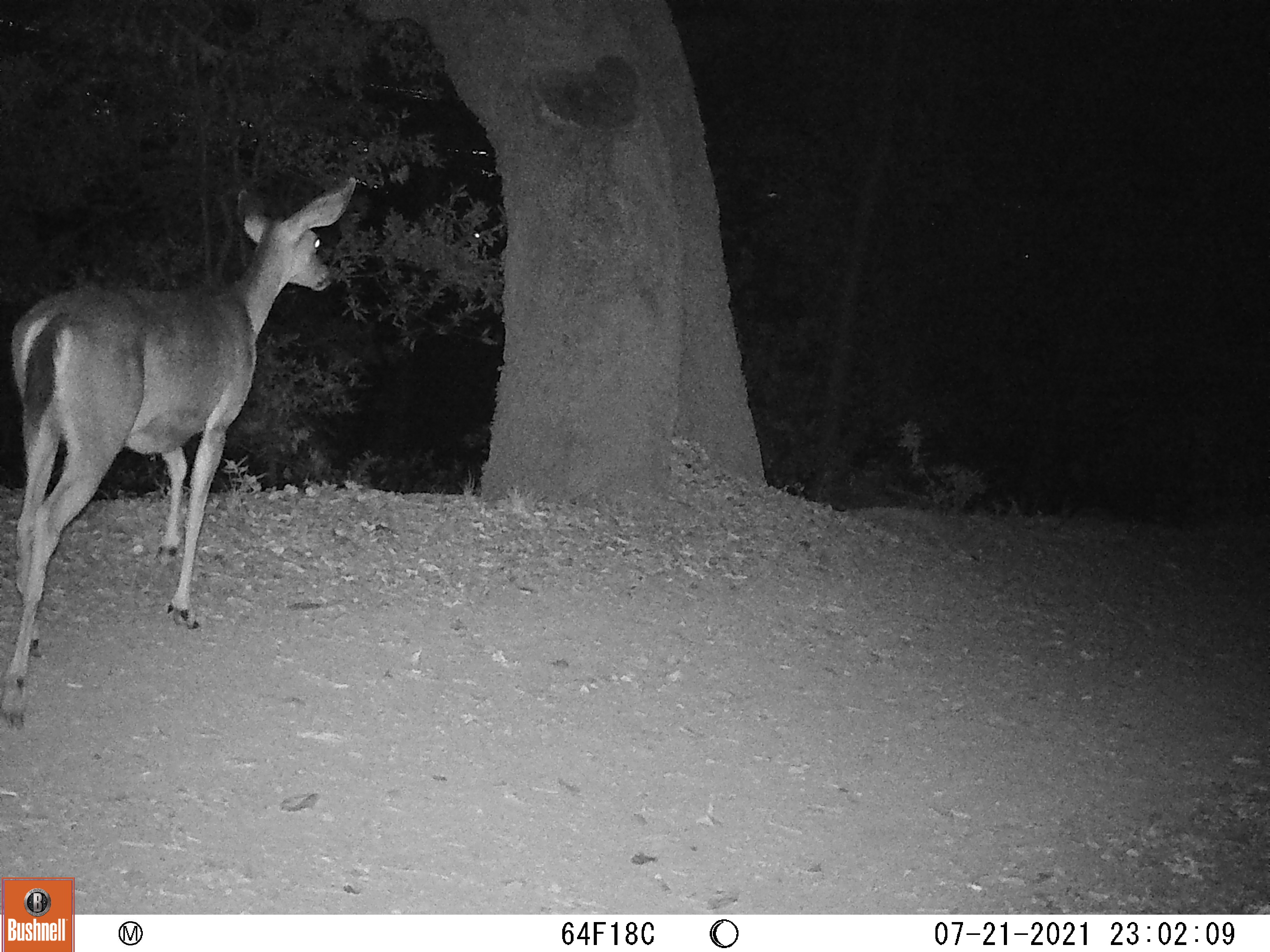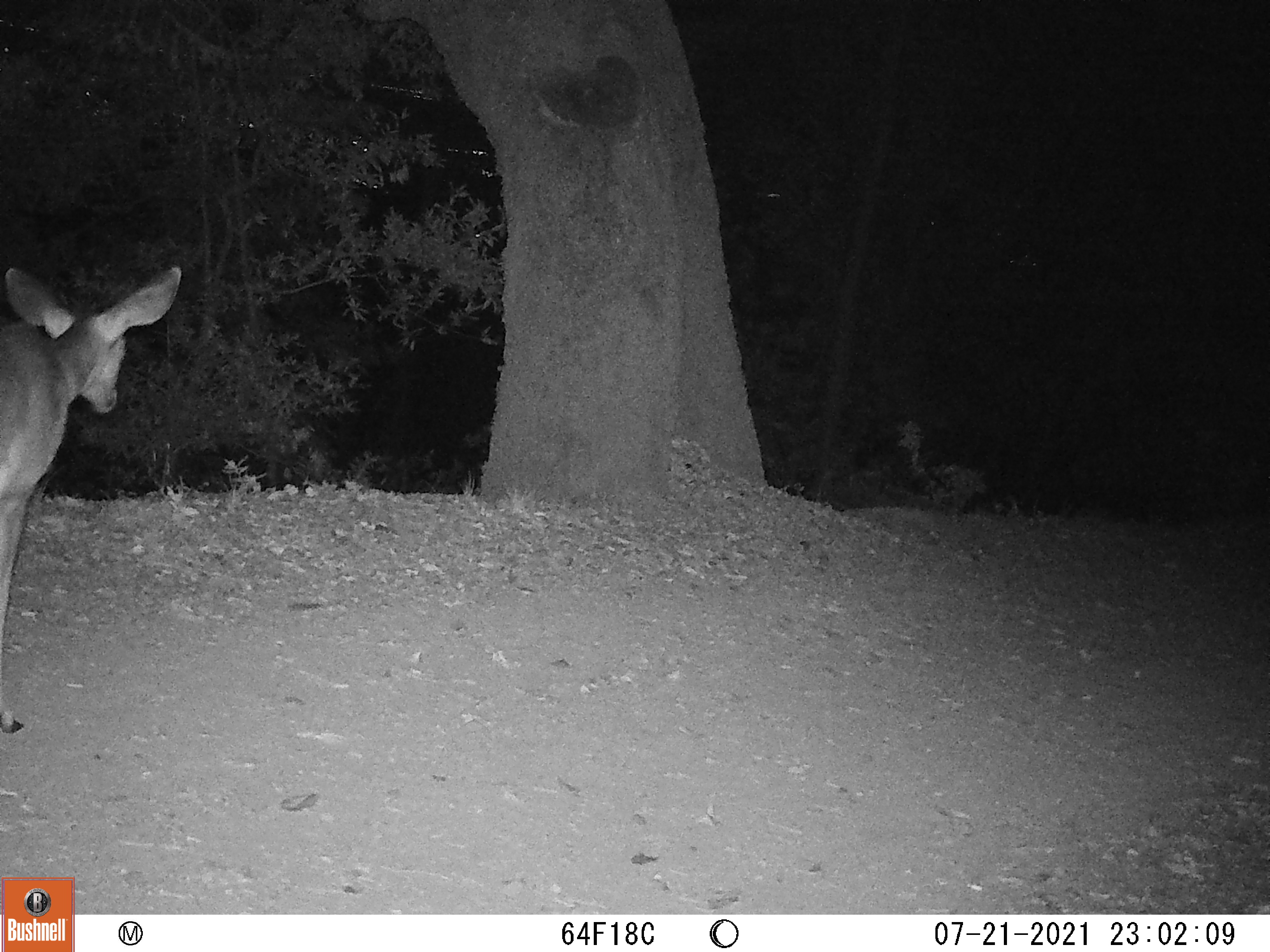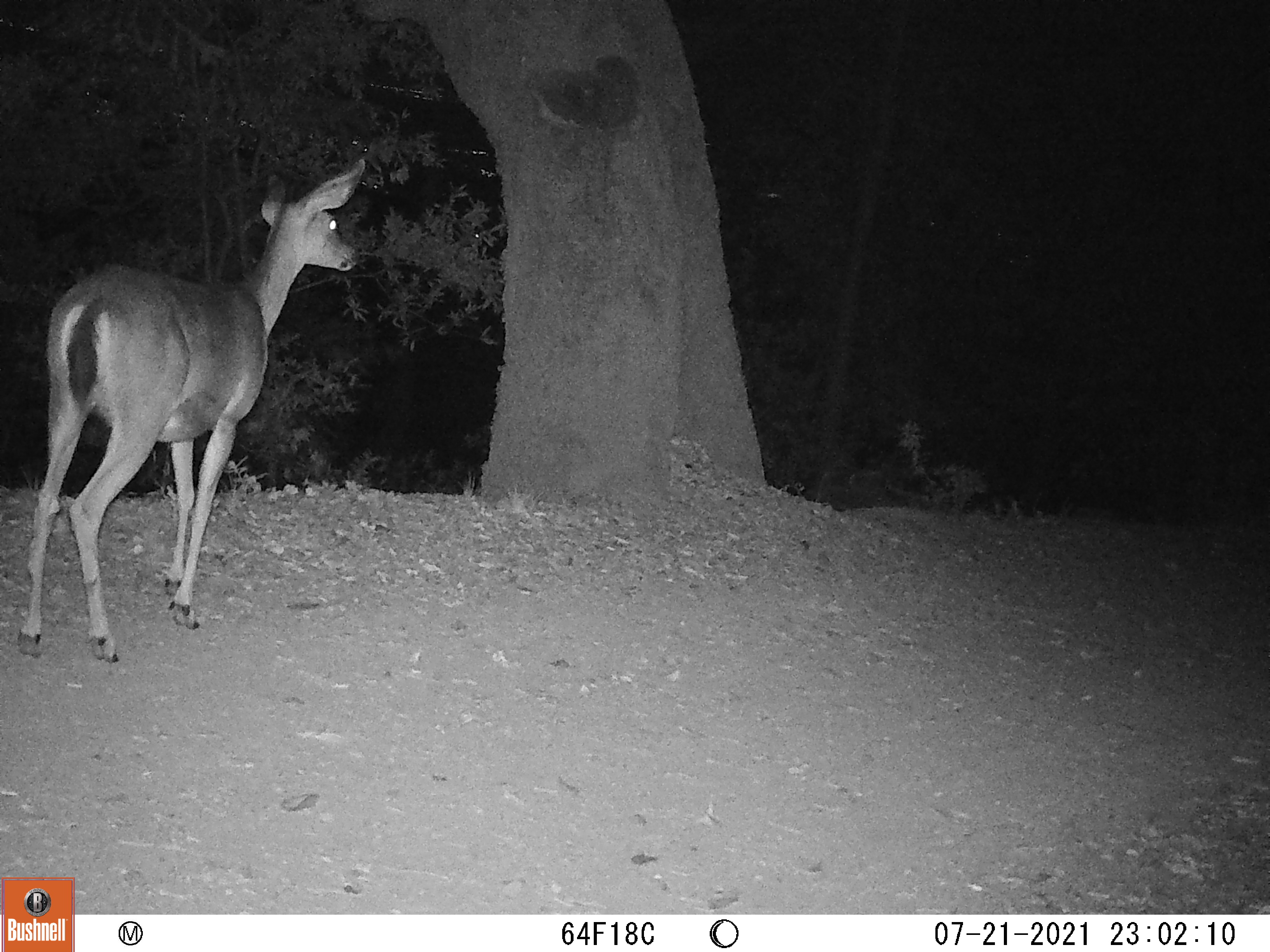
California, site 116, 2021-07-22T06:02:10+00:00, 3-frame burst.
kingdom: Animalia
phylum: Chordata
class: Mammalia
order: Artiodactyla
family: Cervidae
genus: Odocoileus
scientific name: Odocoileus hemionus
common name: mule deer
Mule deer (Odocoileus hemionus).